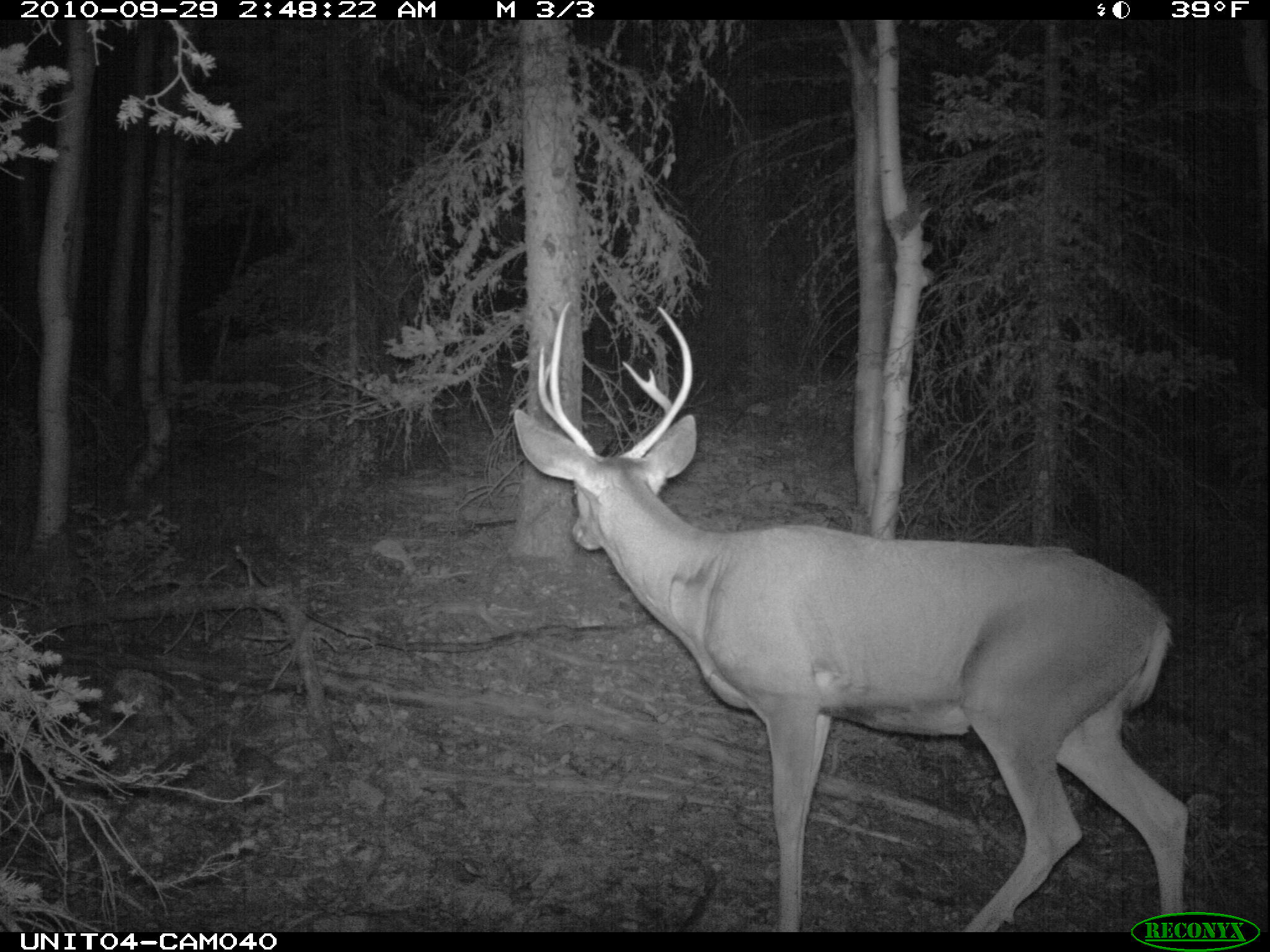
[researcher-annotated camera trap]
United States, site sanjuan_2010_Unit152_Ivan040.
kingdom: Animalia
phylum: Chordata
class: Mammalia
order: Artiodactyla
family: Cervidae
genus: Odocoileus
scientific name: Odocoileus hemionus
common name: mule deer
Odocoileus hemionus (mule deer).